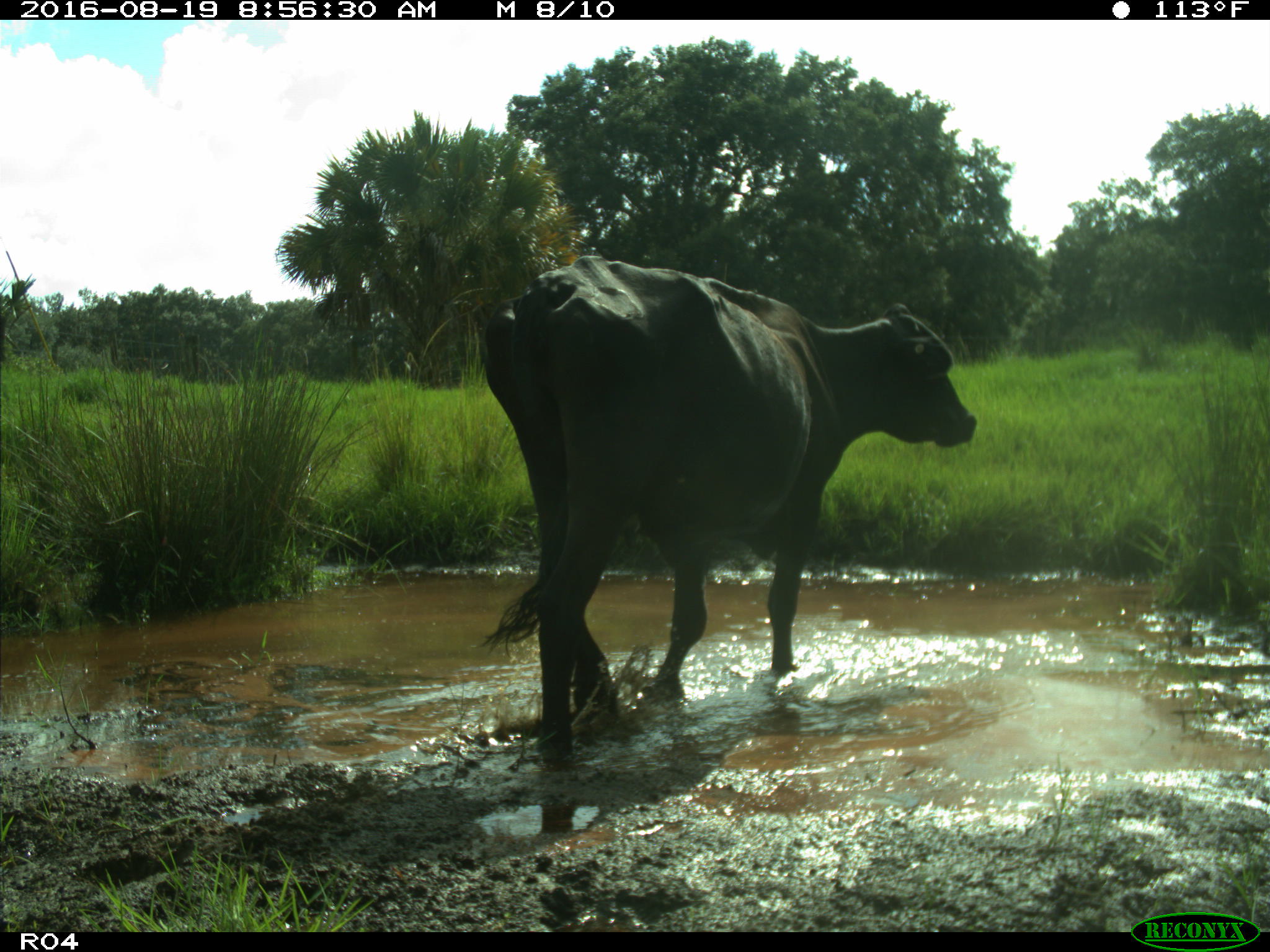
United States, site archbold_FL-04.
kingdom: Animalia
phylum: Chordata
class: Mammalia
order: Artiodactyla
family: Bovidae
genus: Bos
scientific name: Bos taurus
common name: domestic cow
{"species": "Bos taurus (domestic cow)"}